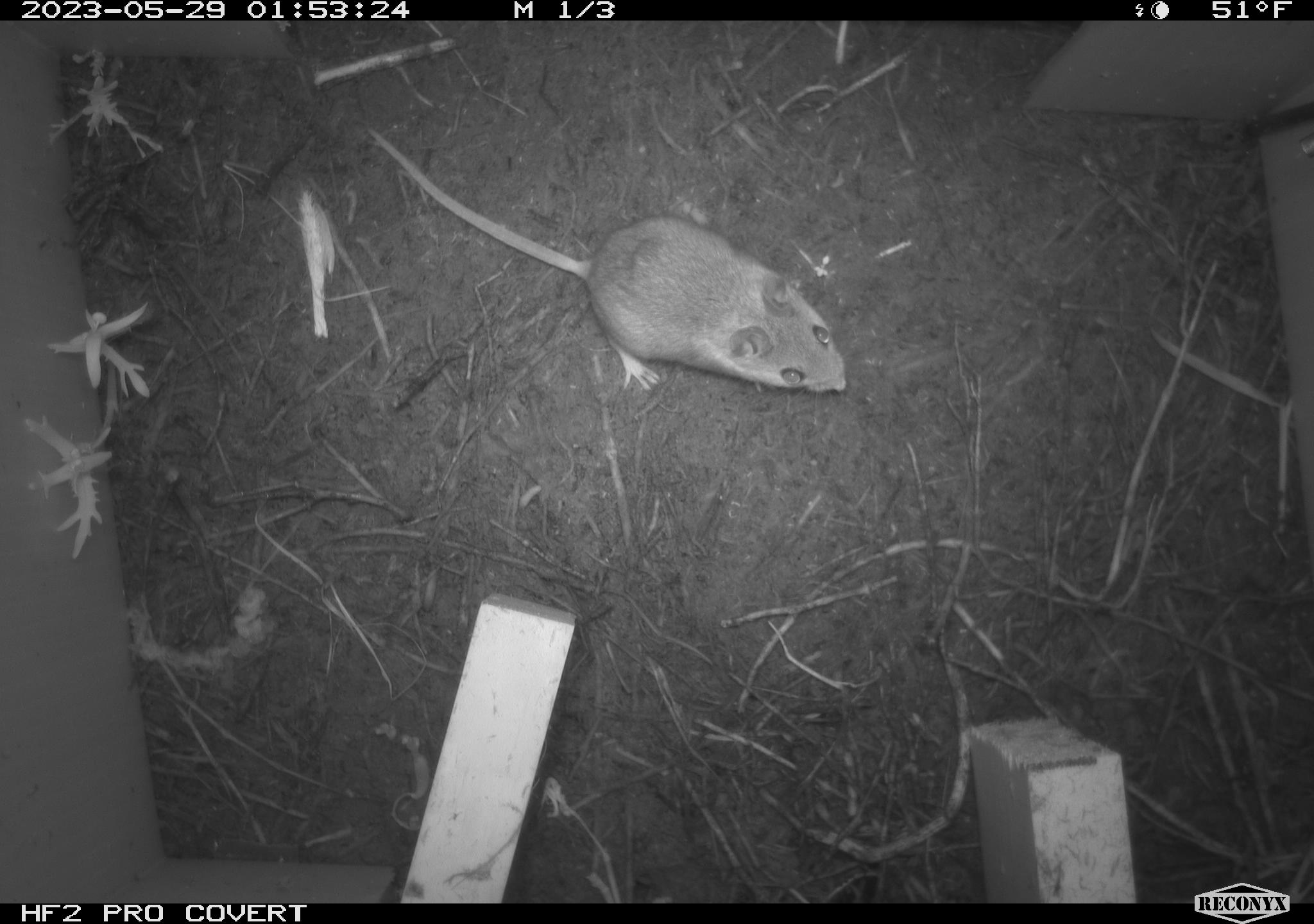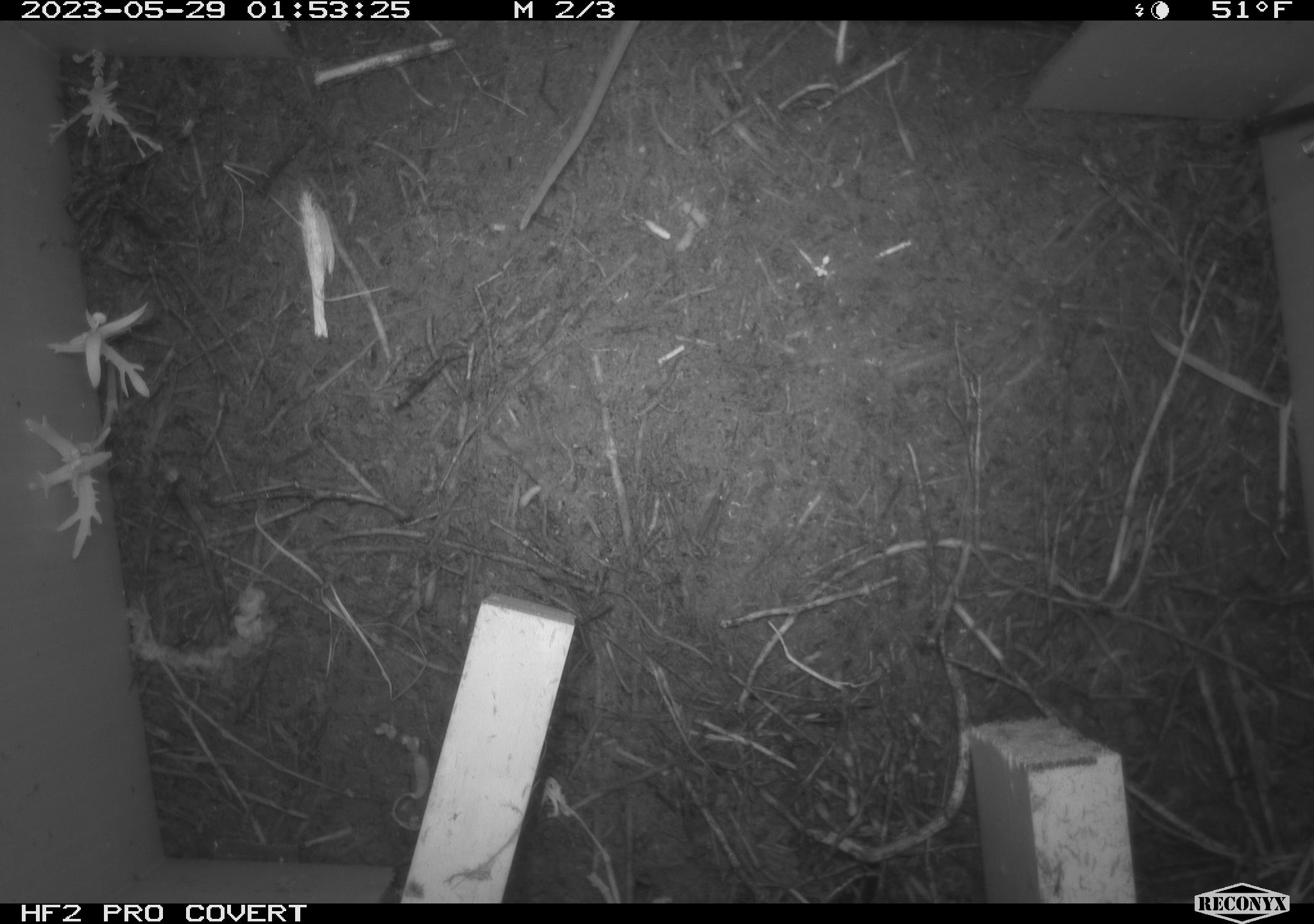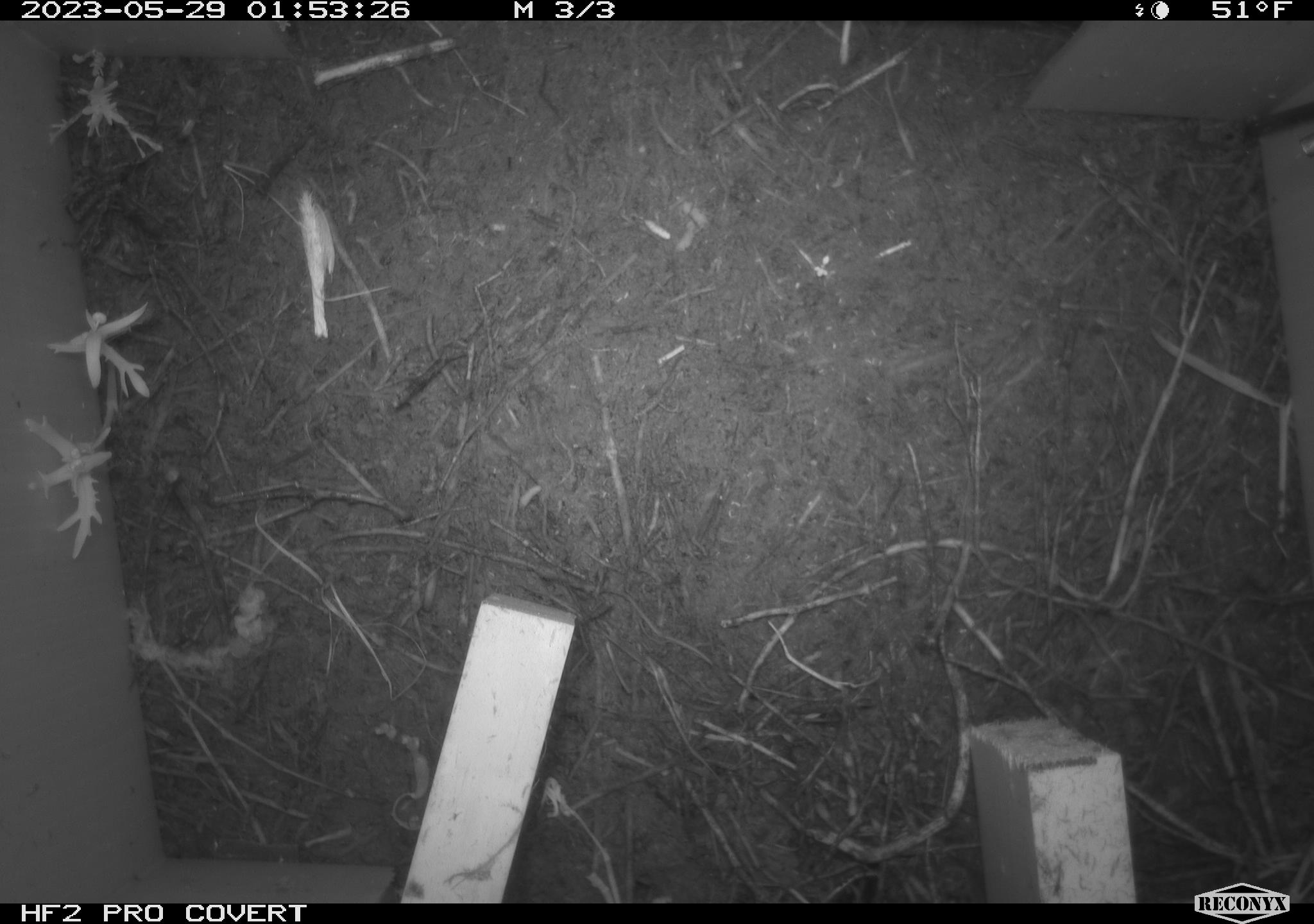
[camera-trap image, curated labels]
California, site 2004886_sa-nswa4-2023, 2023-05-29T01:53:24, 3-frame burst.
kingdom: Animalia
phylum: Chordata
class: Mammalia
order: Rodentia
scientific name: Rodentia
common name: mouse species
Mouse species (Rodentia).